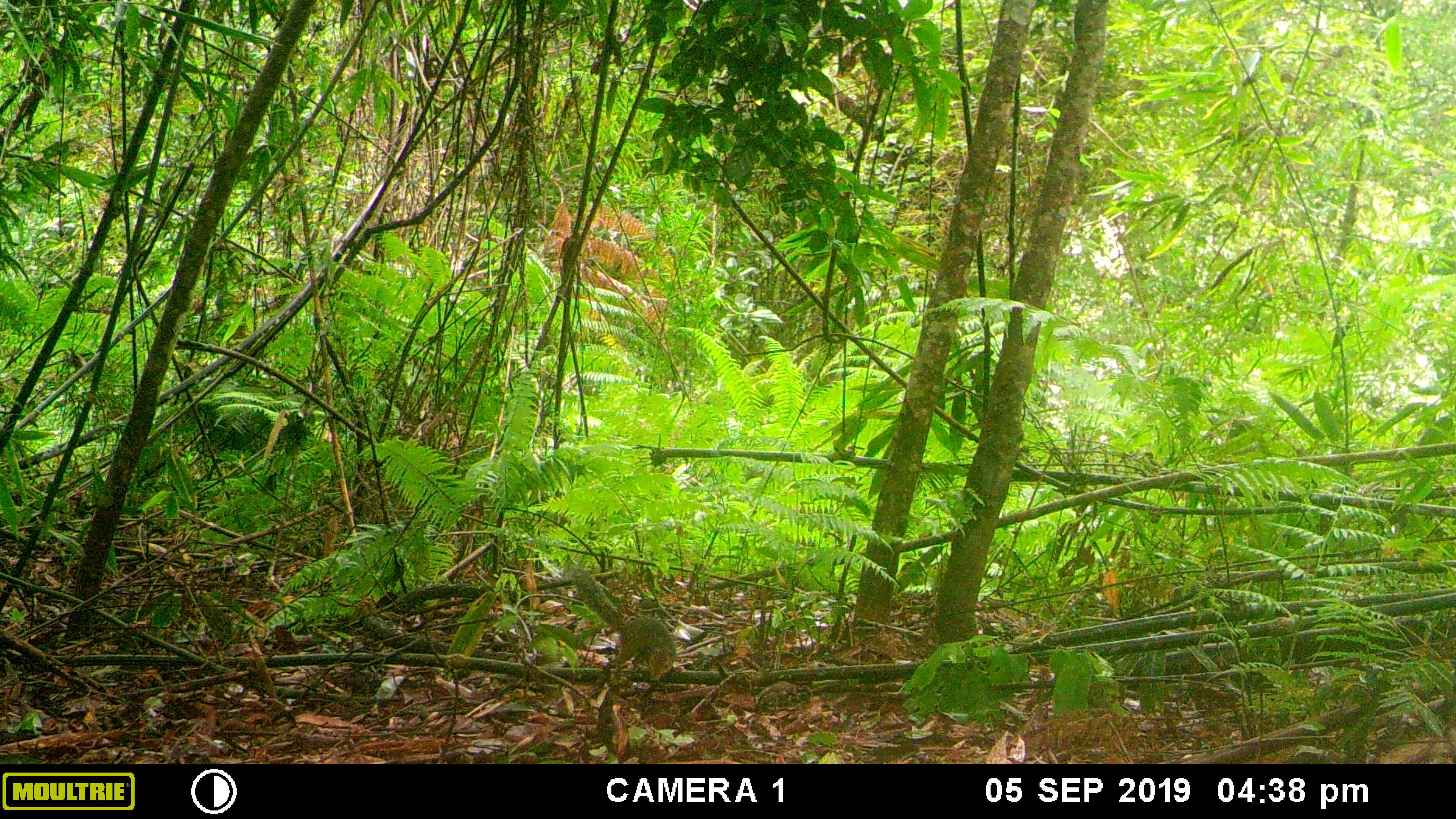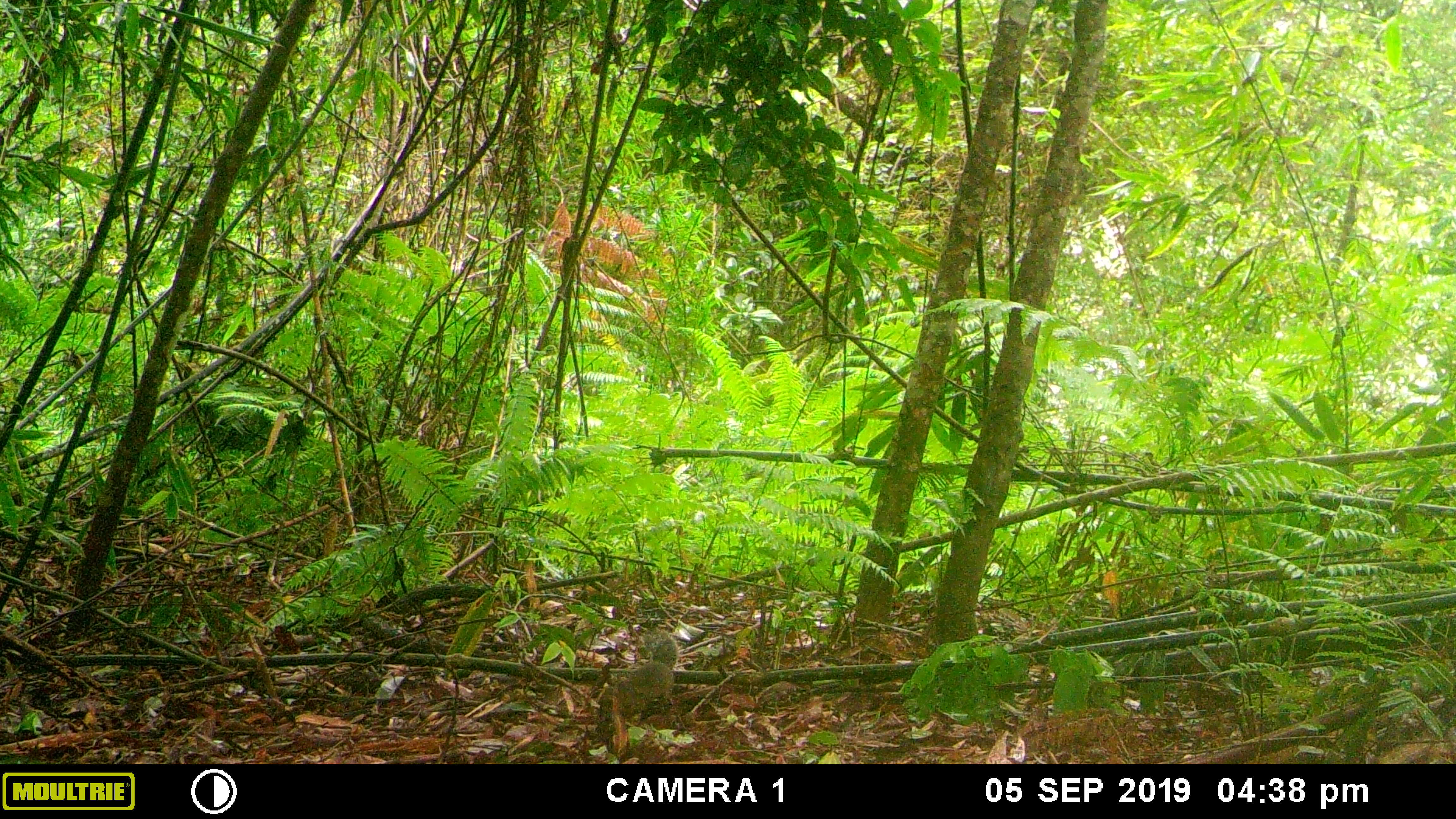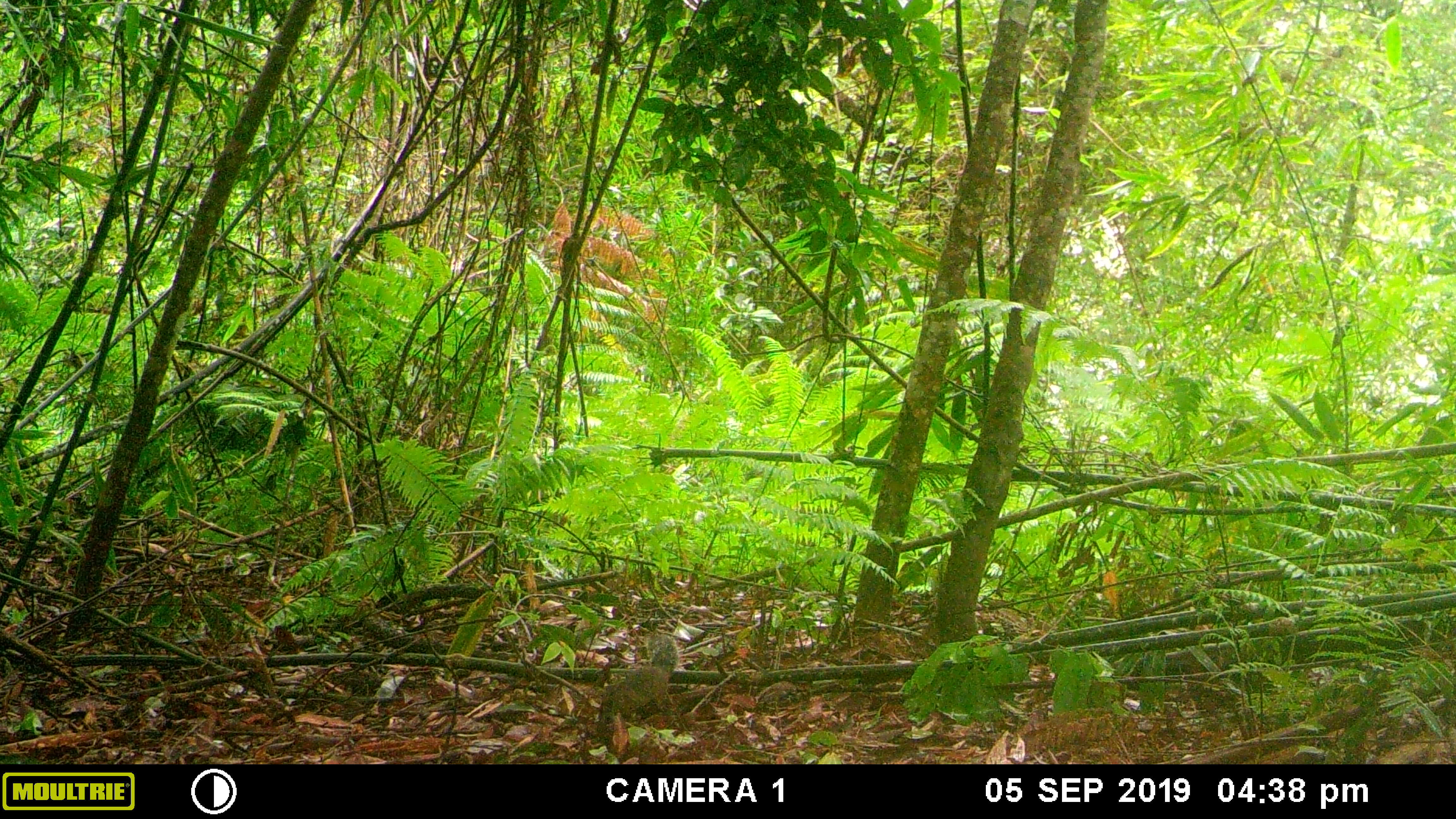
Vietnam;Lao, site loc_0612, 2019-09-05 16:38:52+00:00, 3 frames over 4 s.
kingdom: Animalia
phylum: Chordata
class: Mammalia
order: Rodentia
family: Sciuridae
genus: Dremomys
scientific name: Dremomys rufigenis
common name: red-cheeked squirrel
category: red cheeked squirrel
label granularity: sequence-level